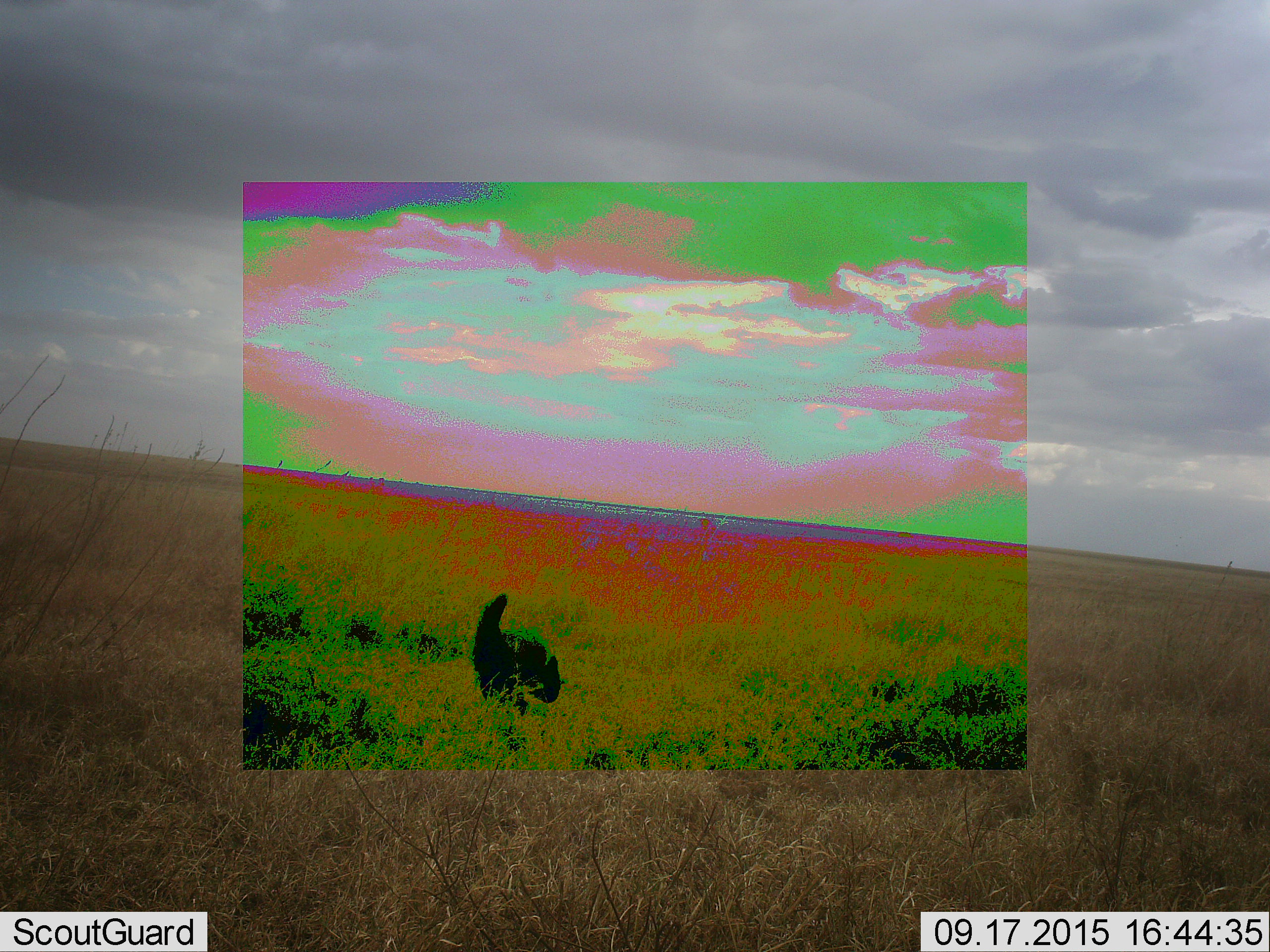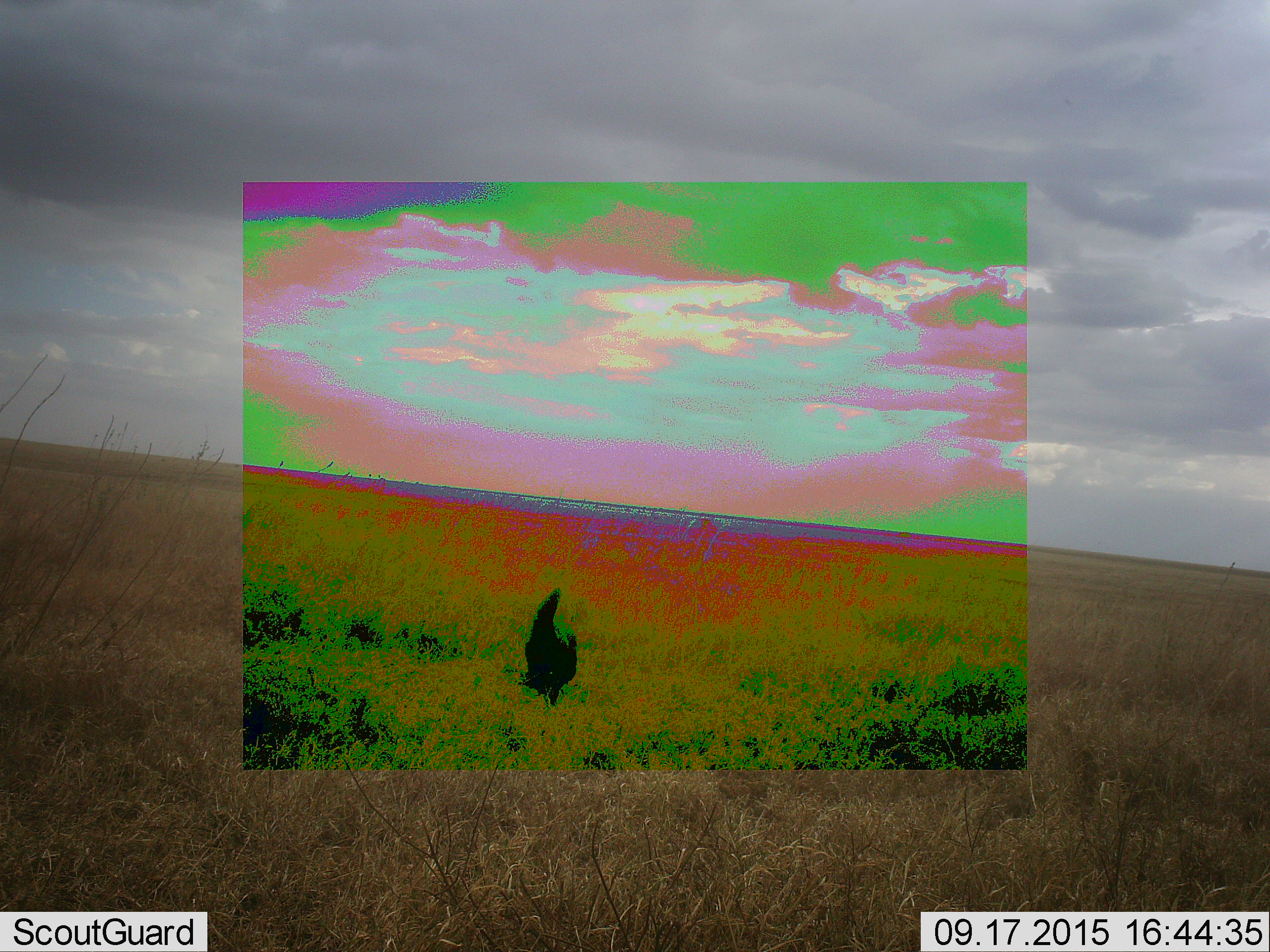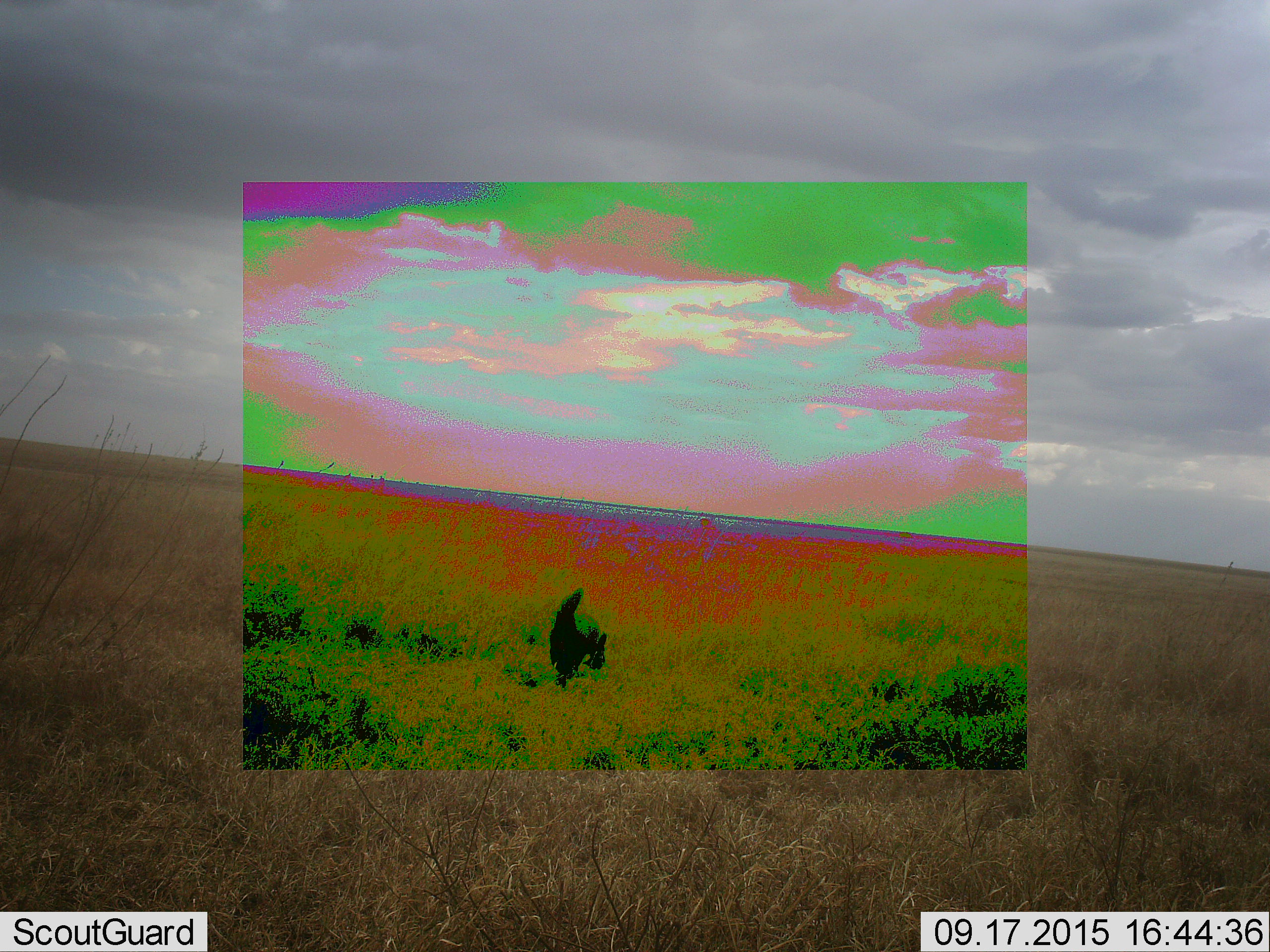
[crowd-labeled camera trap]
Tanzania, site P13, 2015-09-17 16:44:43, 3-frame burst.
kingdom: Animalia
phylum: Chordata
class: Mammalia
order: Carnivora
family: Mustelidae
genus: Mellivora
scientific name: Mellivora capensis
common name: honey badger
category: honeybadger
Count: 1.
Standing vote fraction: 0%.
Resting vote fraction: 0%.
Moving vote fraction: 100%.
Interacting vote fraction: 0%.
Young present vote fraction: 0%.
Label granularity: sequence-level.